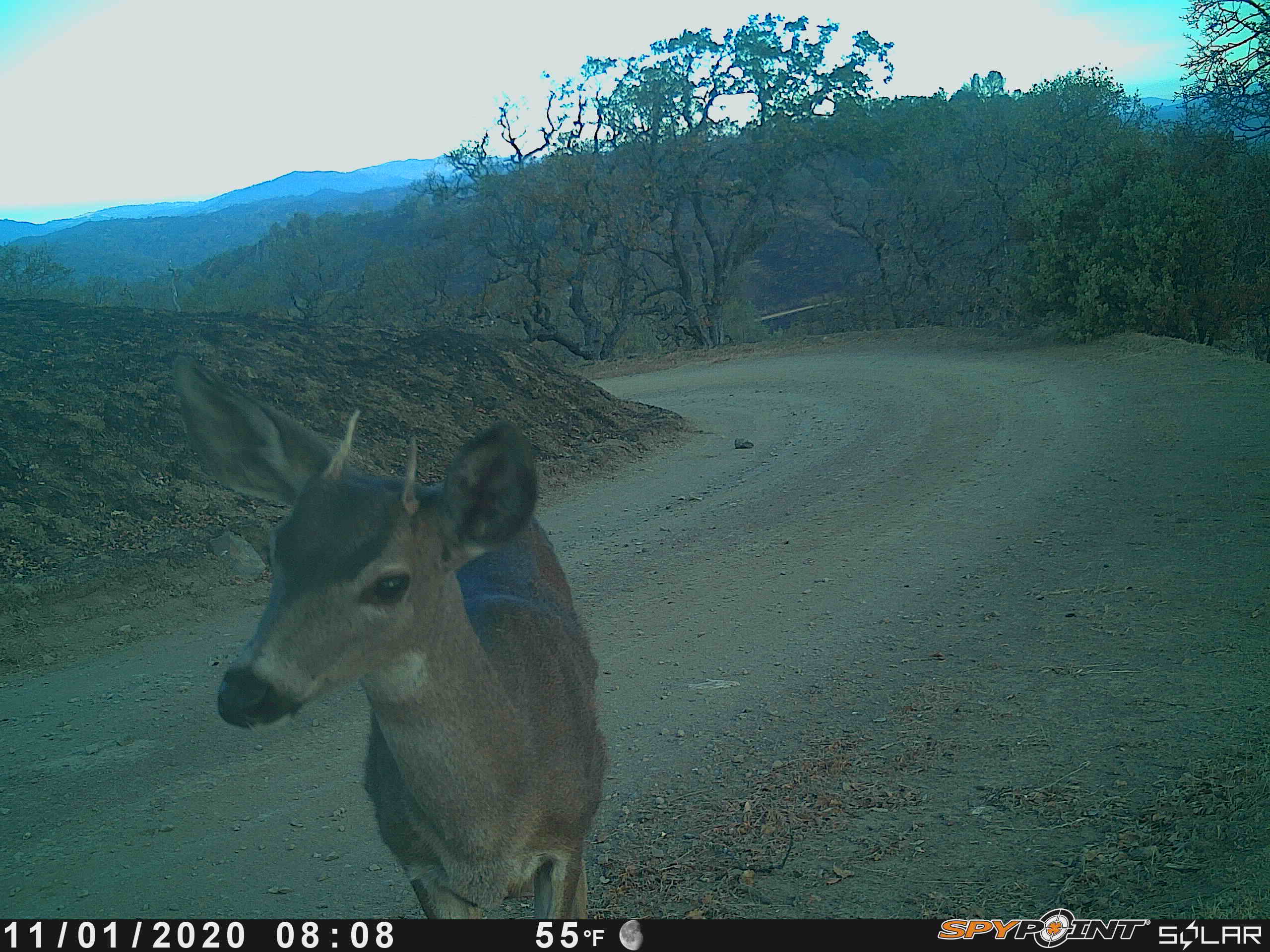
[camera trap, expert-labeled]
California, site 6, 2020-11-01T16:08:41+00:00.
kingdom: Animalia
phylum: Chordata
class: Mammalia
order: Artiodactyla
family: Cervidae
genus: Odocoileus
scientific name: Odocoileus hemionus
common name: mule deer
Mule deer (Odocoileus hemionus).